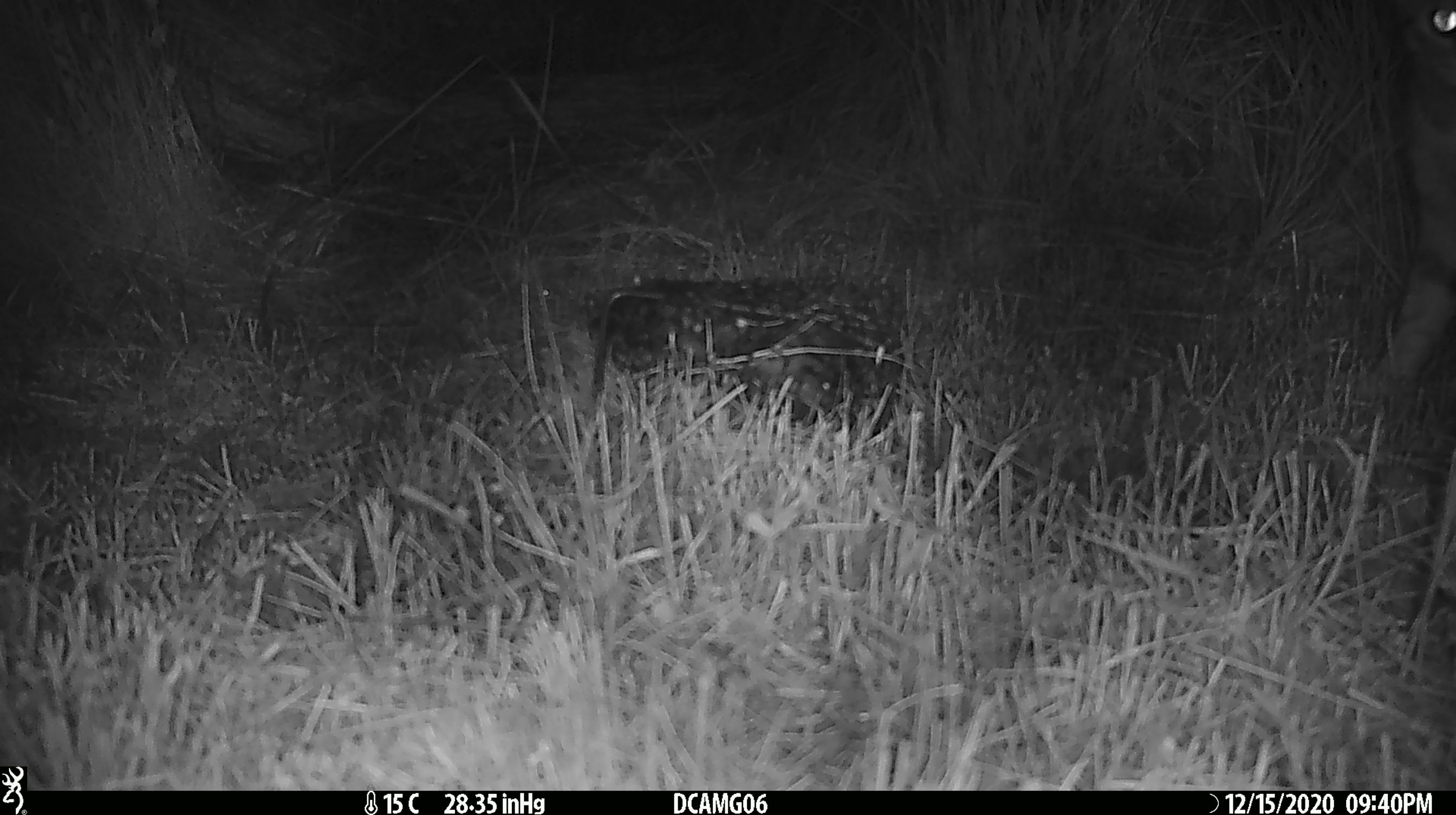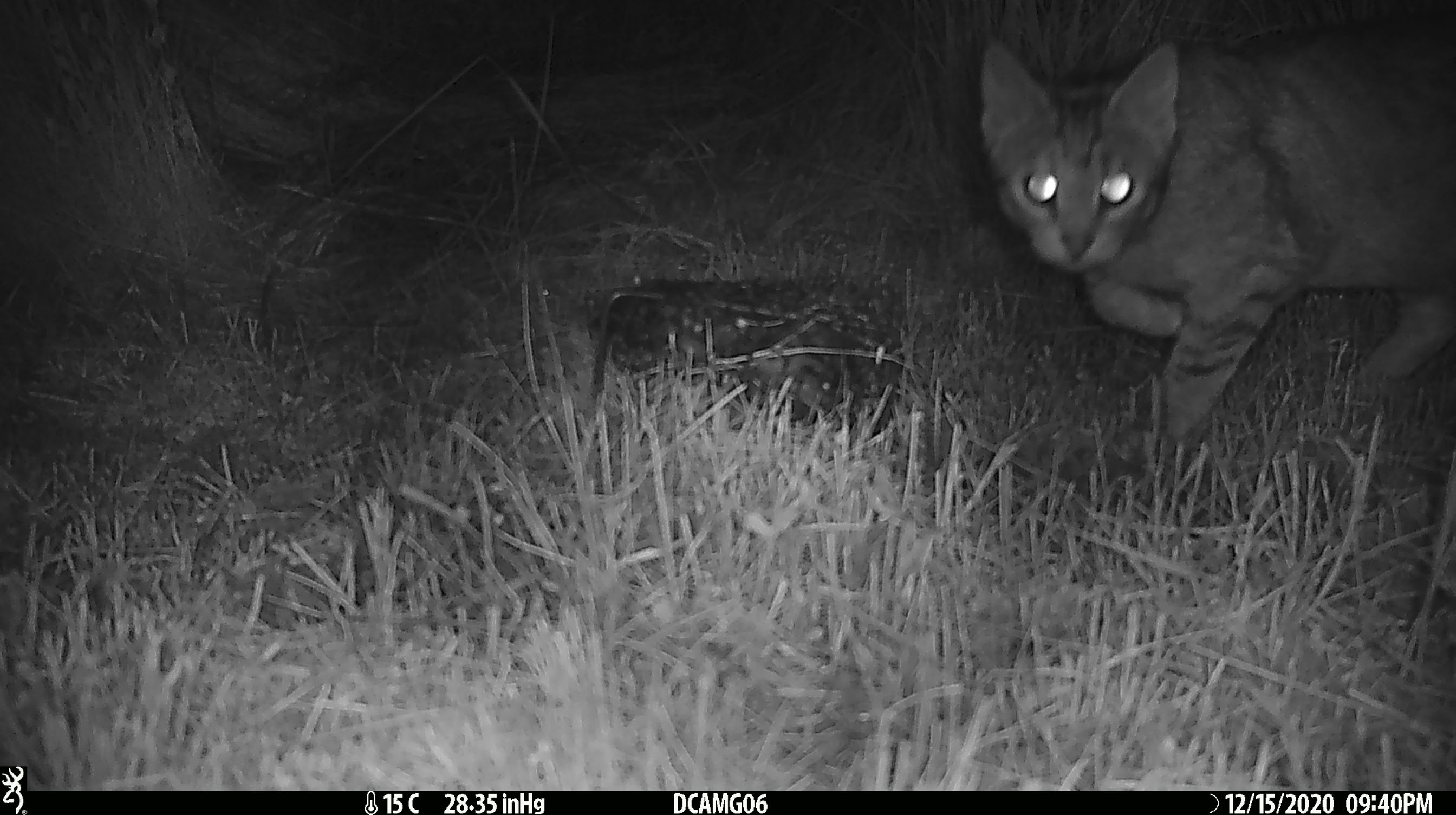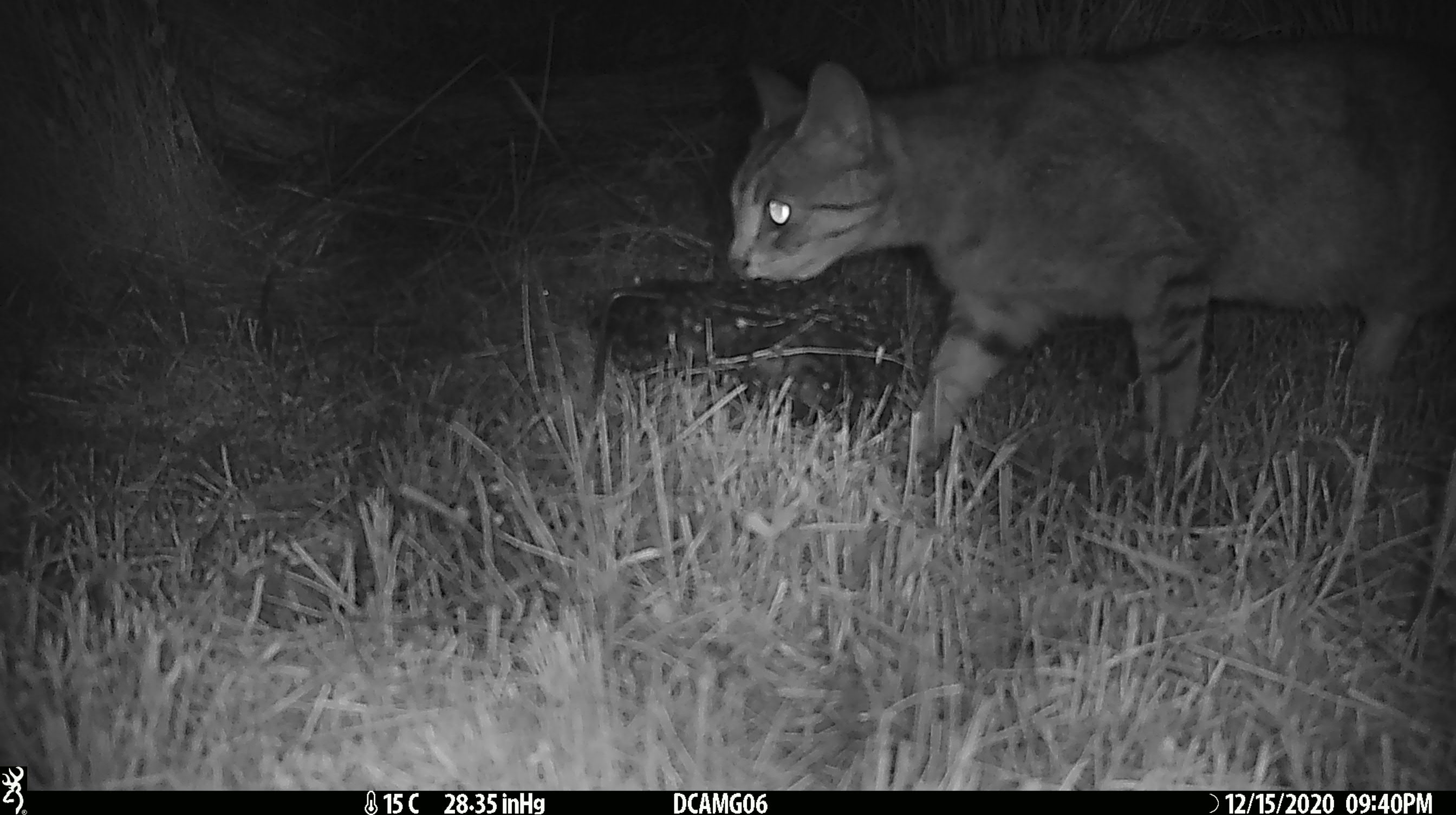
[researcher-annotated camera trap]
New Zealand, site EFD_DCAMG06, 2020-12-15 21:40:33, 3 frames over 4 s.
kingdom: Animalia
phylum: Chordata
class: Mammalia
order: Carnivora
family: Felidae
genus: Felis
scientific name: Felis catus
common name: domestic cat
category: cat